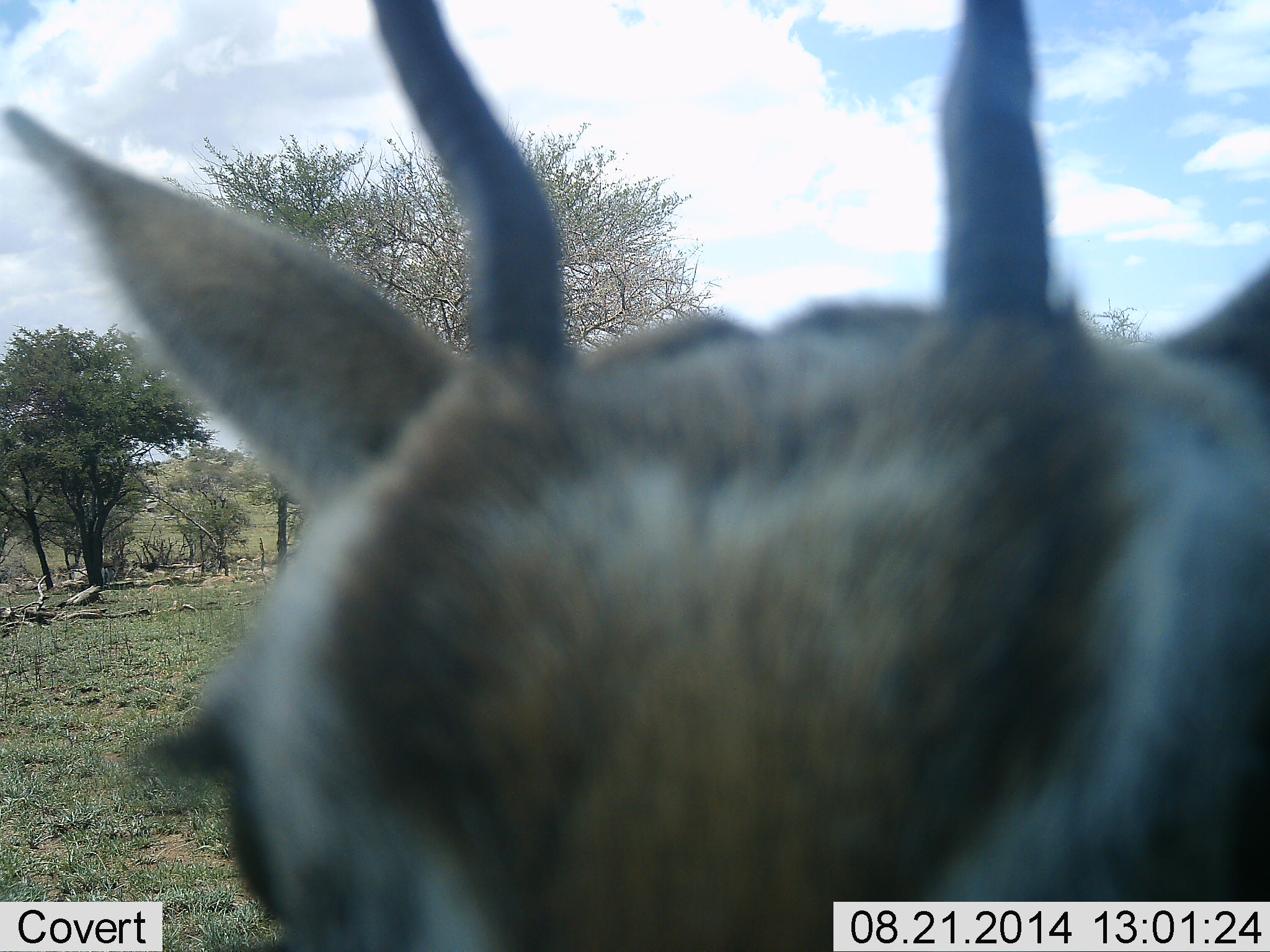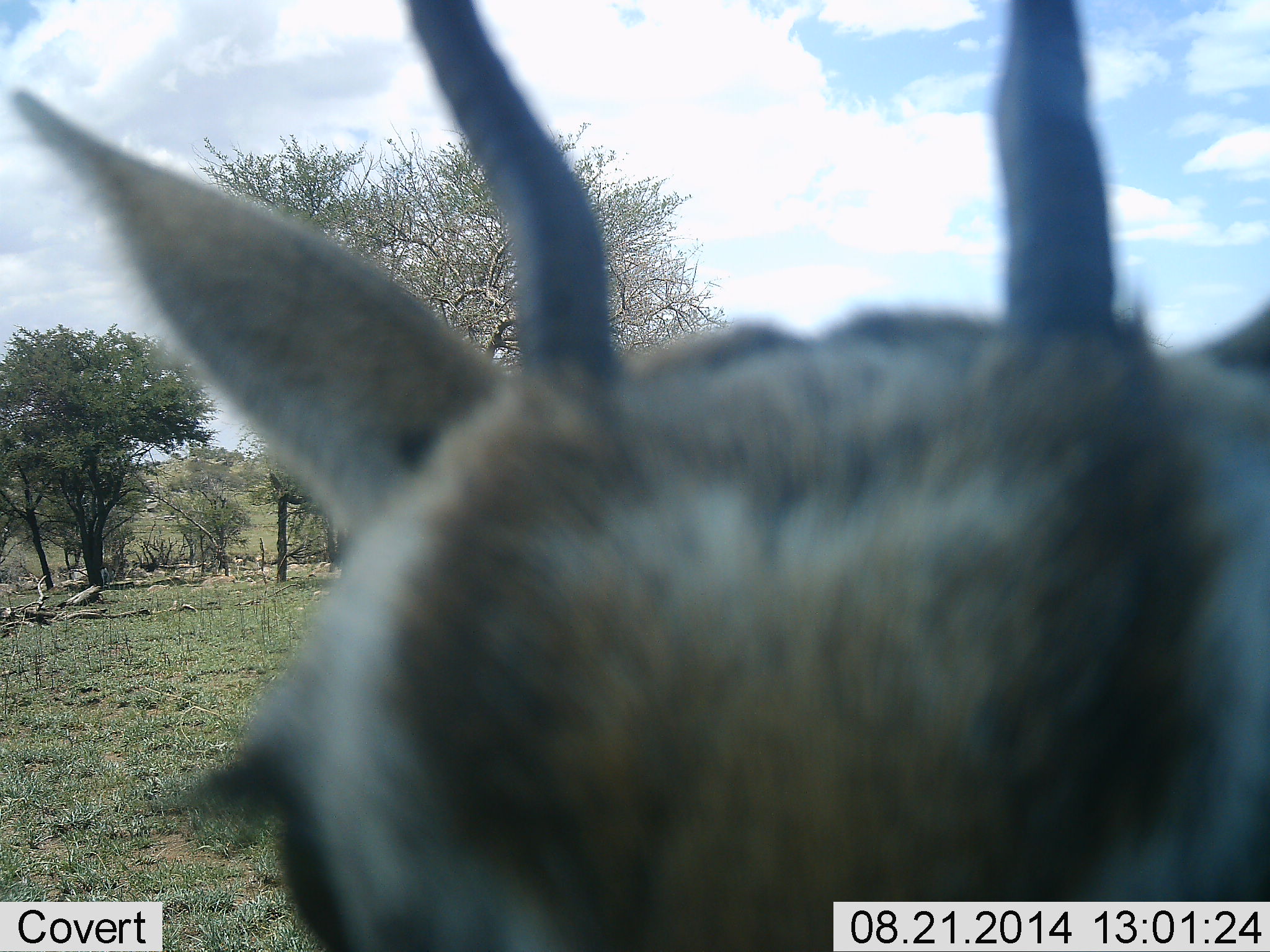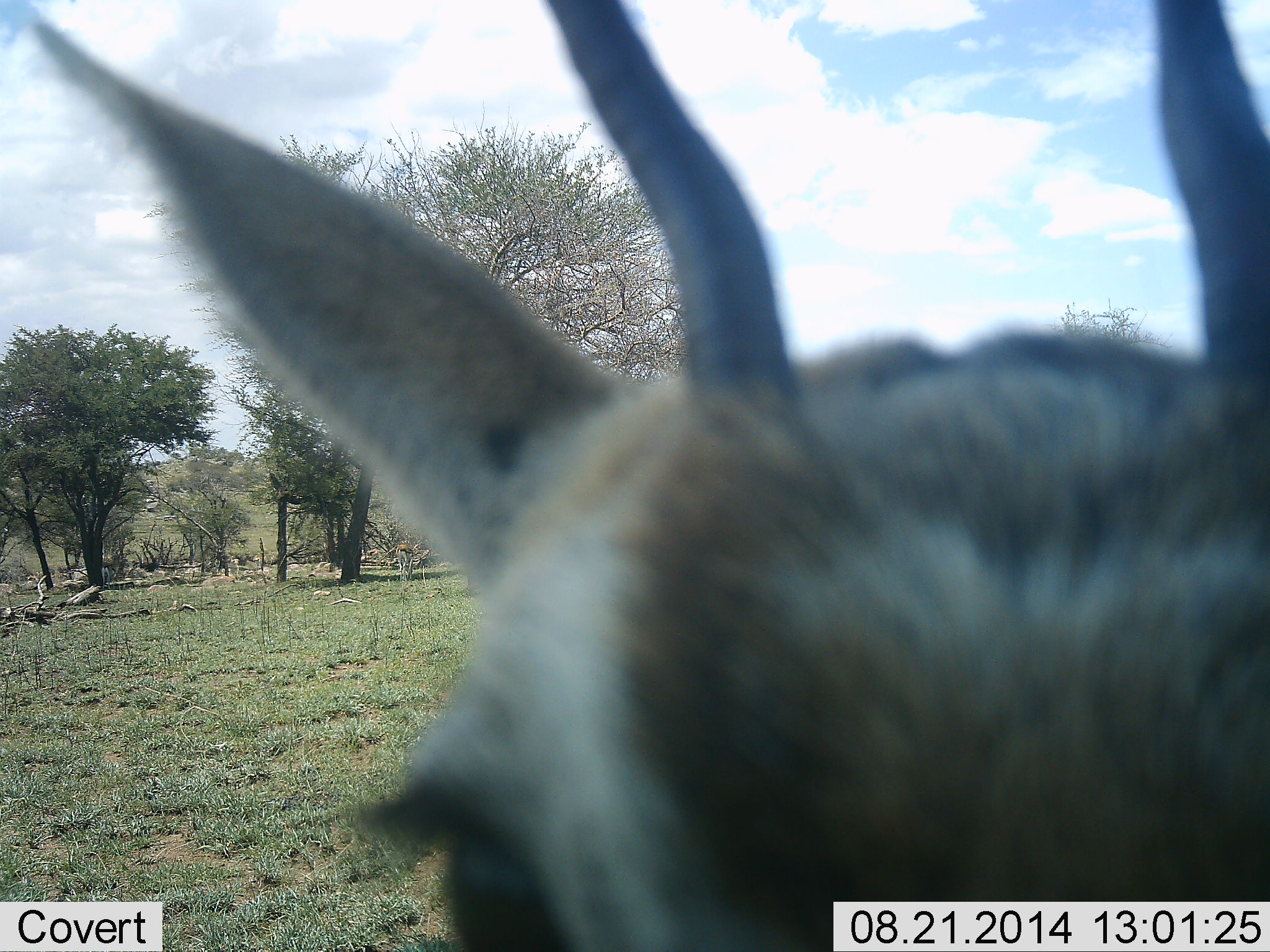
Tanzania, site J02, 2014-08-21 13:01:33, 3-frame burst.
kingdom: Animalia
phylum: Chordata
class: Mammalia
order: Artiodactyla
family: Bovidae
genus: Eudorcas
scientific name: Eudorcas thomsonii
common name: thomson's gazelle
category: gazellethomsons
Gazellethomsons (thomson's gazelle) (Eudorcas thomsonii), count 1. Behavior (volunteer vote fractions): standing 80%, resting 0%, moving 20%, interacting 0%. Young present (vote fraction): 0%. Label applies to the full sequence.